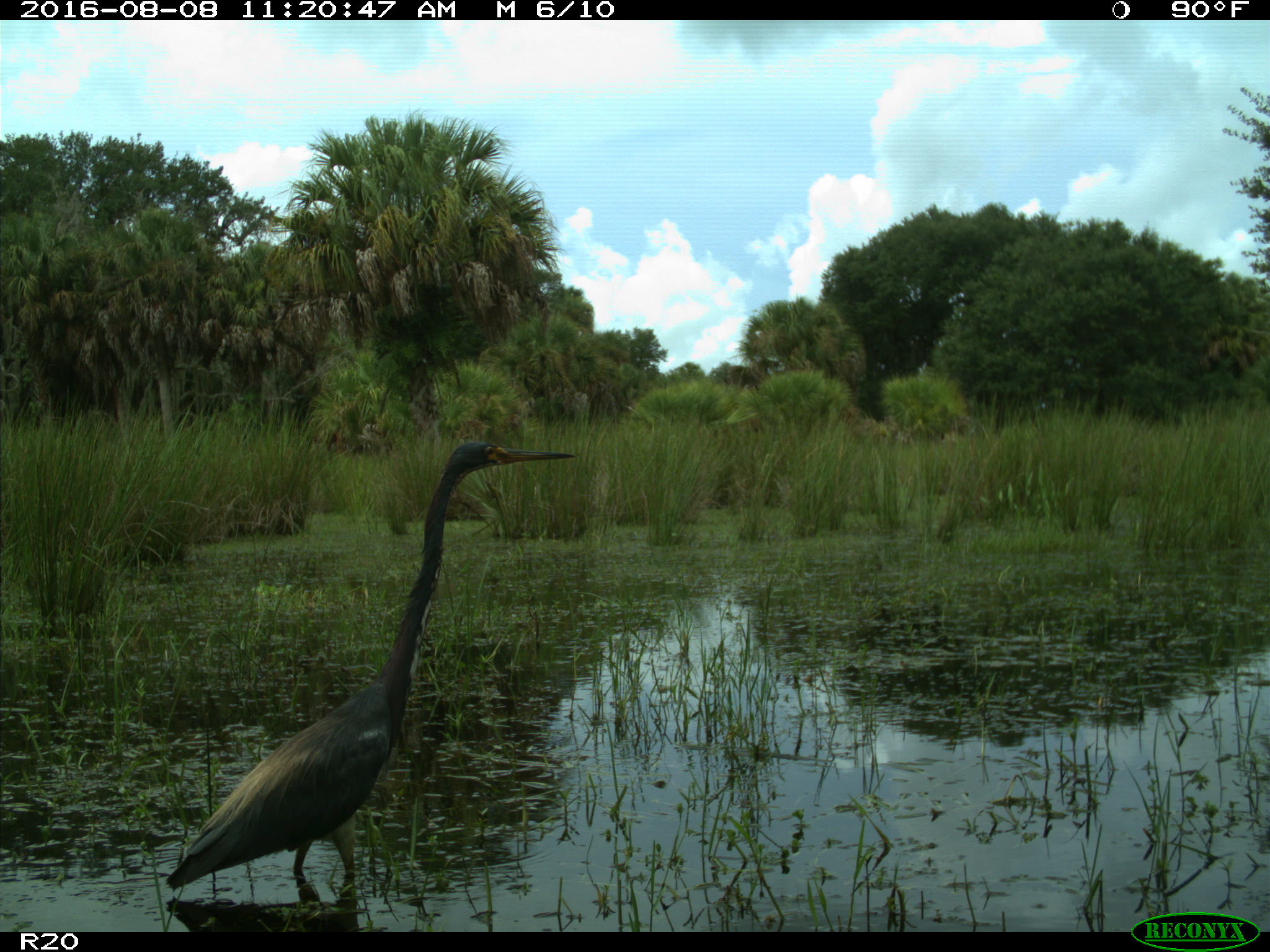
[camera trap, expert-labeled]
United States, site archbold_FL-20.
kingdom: Animalia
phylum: Chordata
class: Aves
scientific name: Aves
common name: birds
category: unidentified bird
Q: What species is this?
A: Unidentified bird (birds) (Aves).